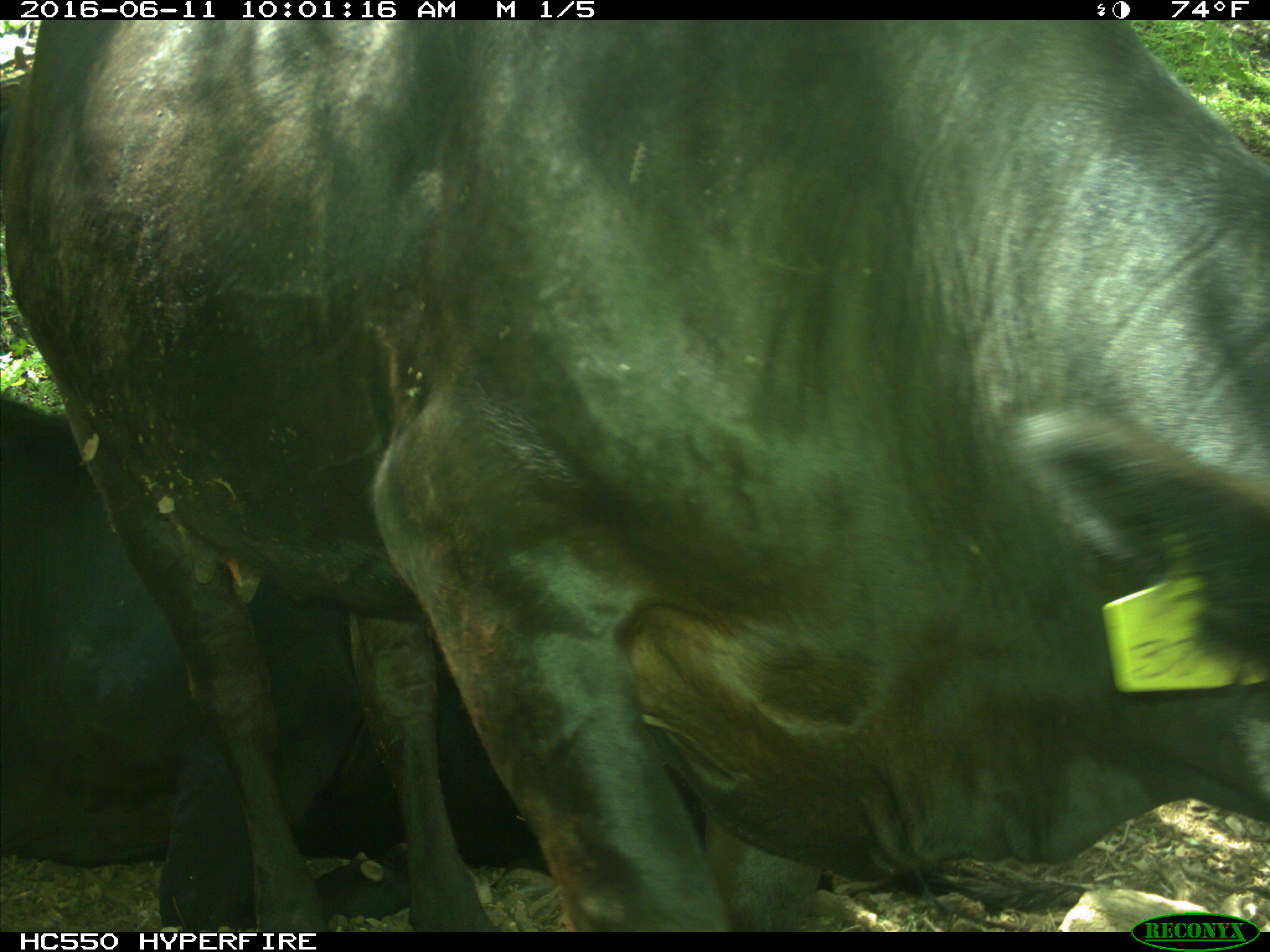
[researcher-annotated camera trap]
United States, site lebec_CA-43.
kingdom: Animalia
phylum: Chordata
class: Mammalia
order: Artiodactyla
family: Bovidae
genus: Bos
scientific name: Bos taurus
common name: domestic cow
Bos taurus (domestic cow).